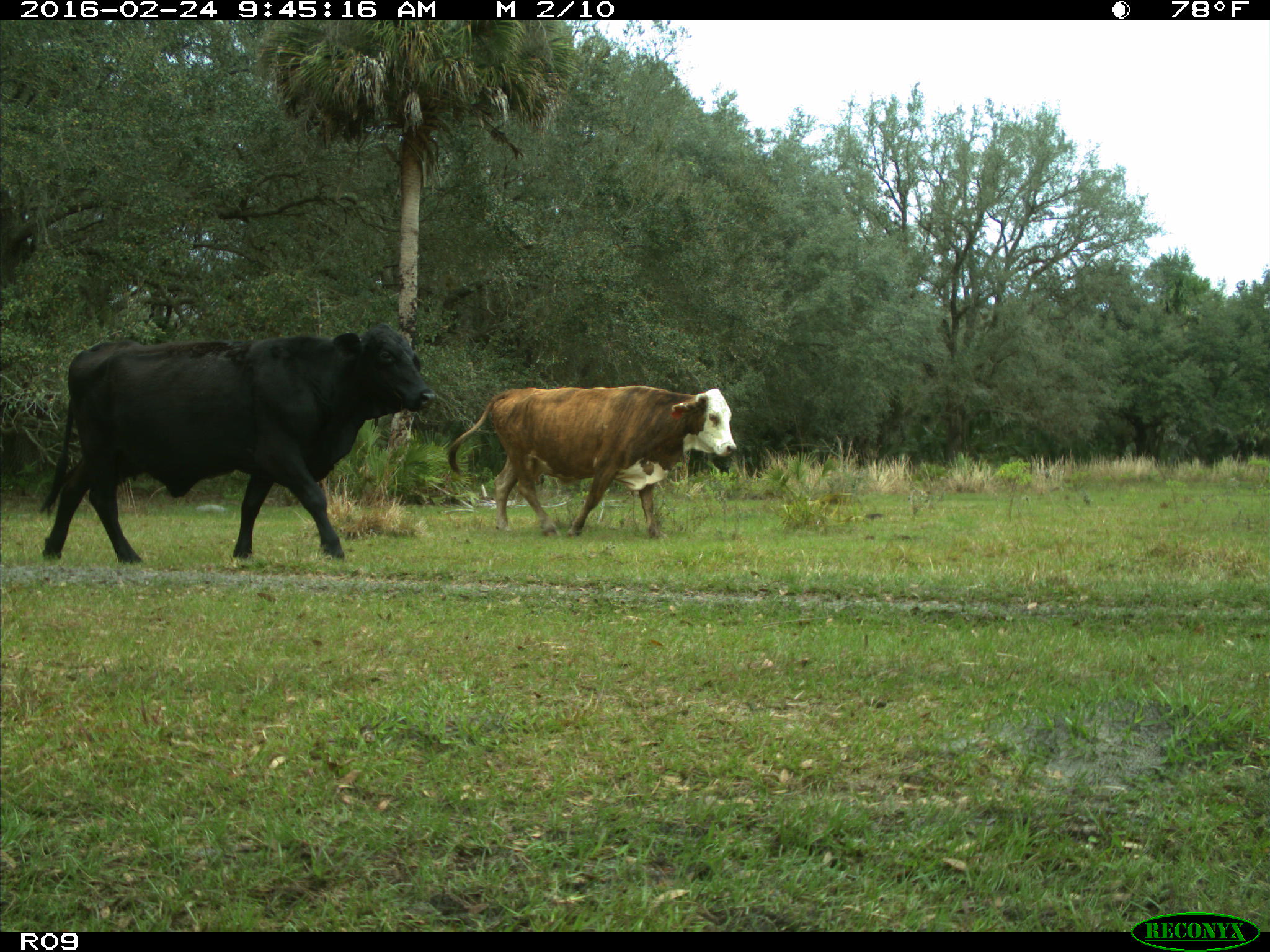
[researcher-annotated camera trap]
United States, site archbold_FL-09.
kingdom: Animalia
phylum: Chordata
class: Mammalia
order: Artiodactyla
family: Bovidae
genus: Bos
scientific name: Bos taurus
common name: domestic cow